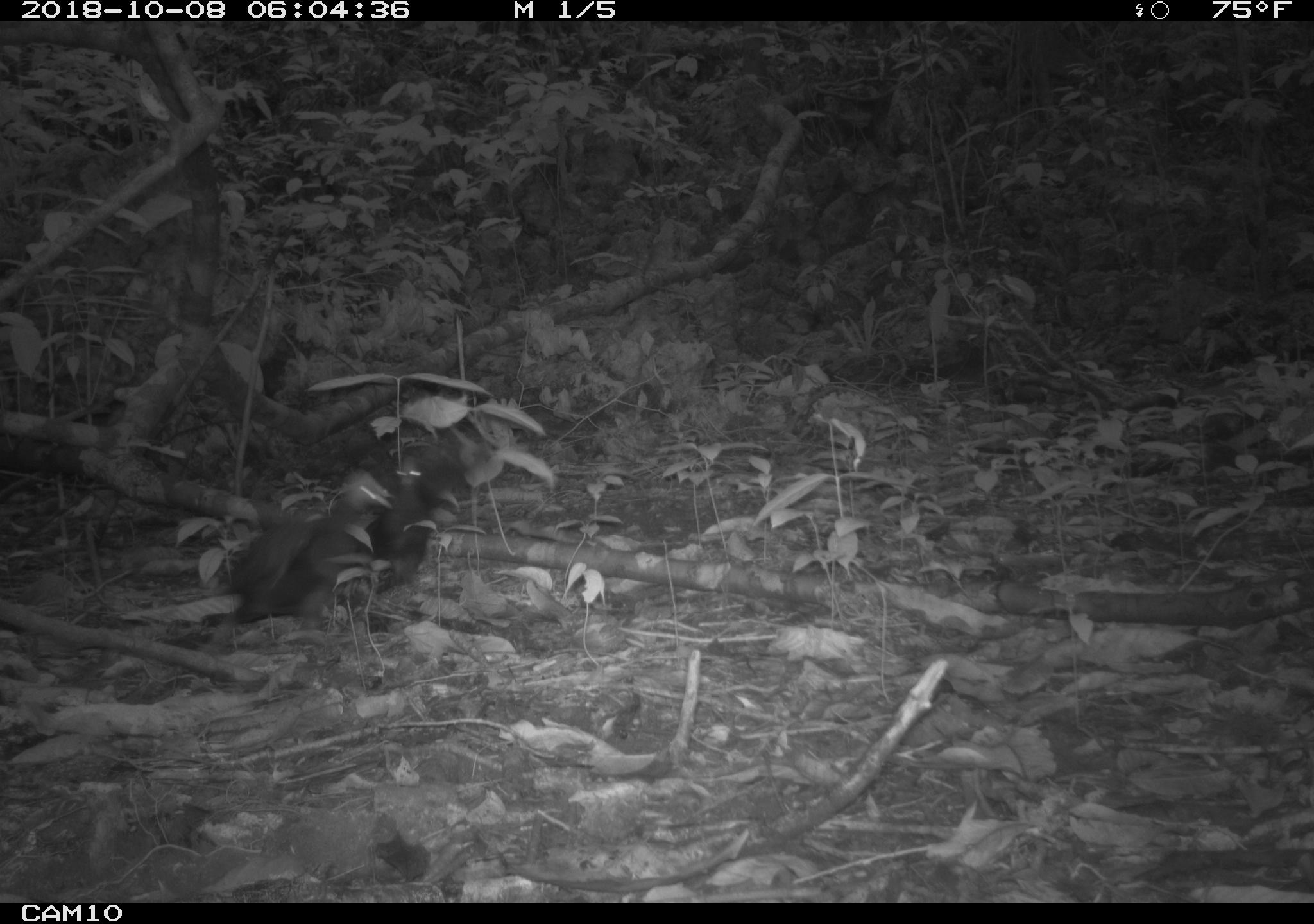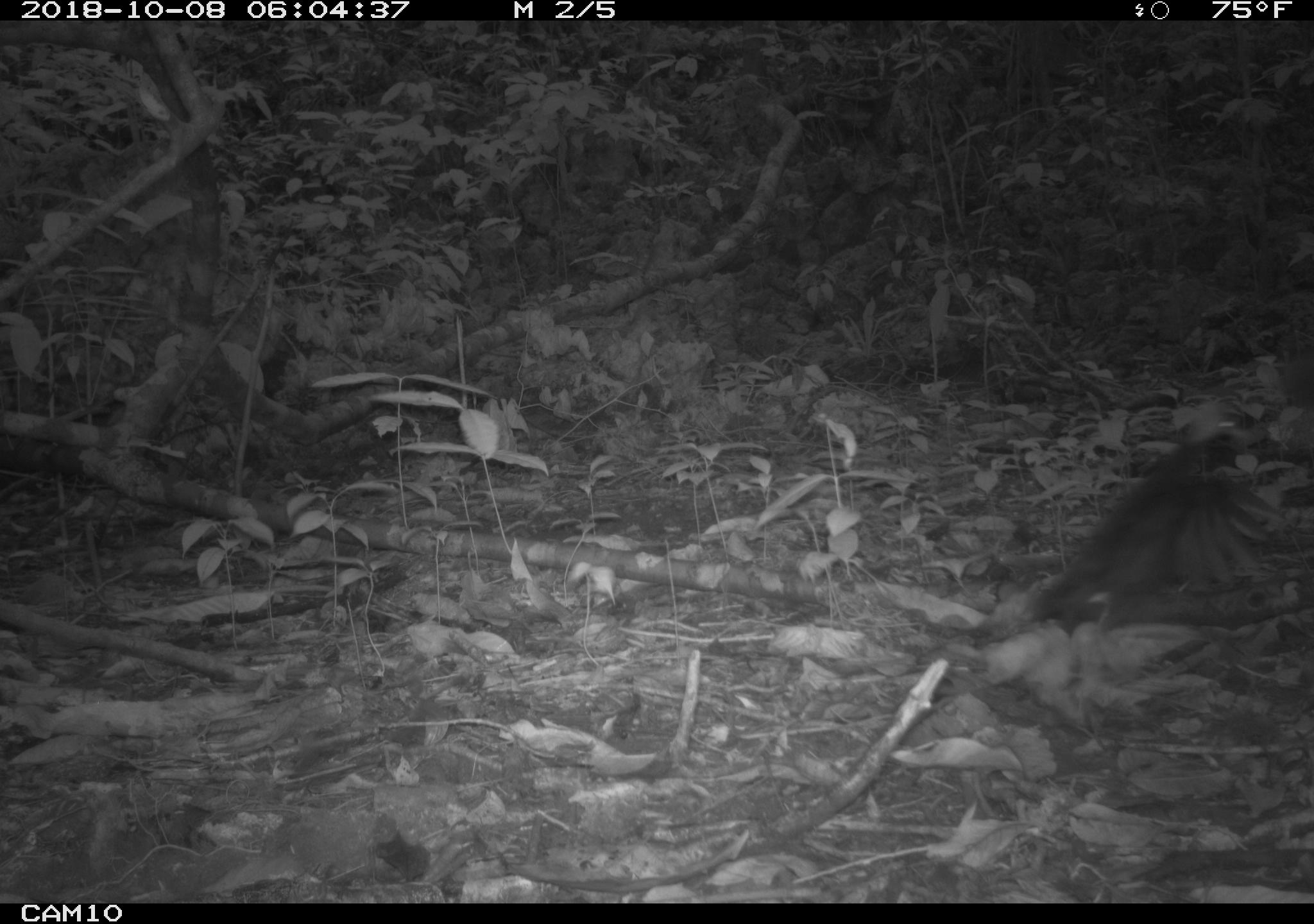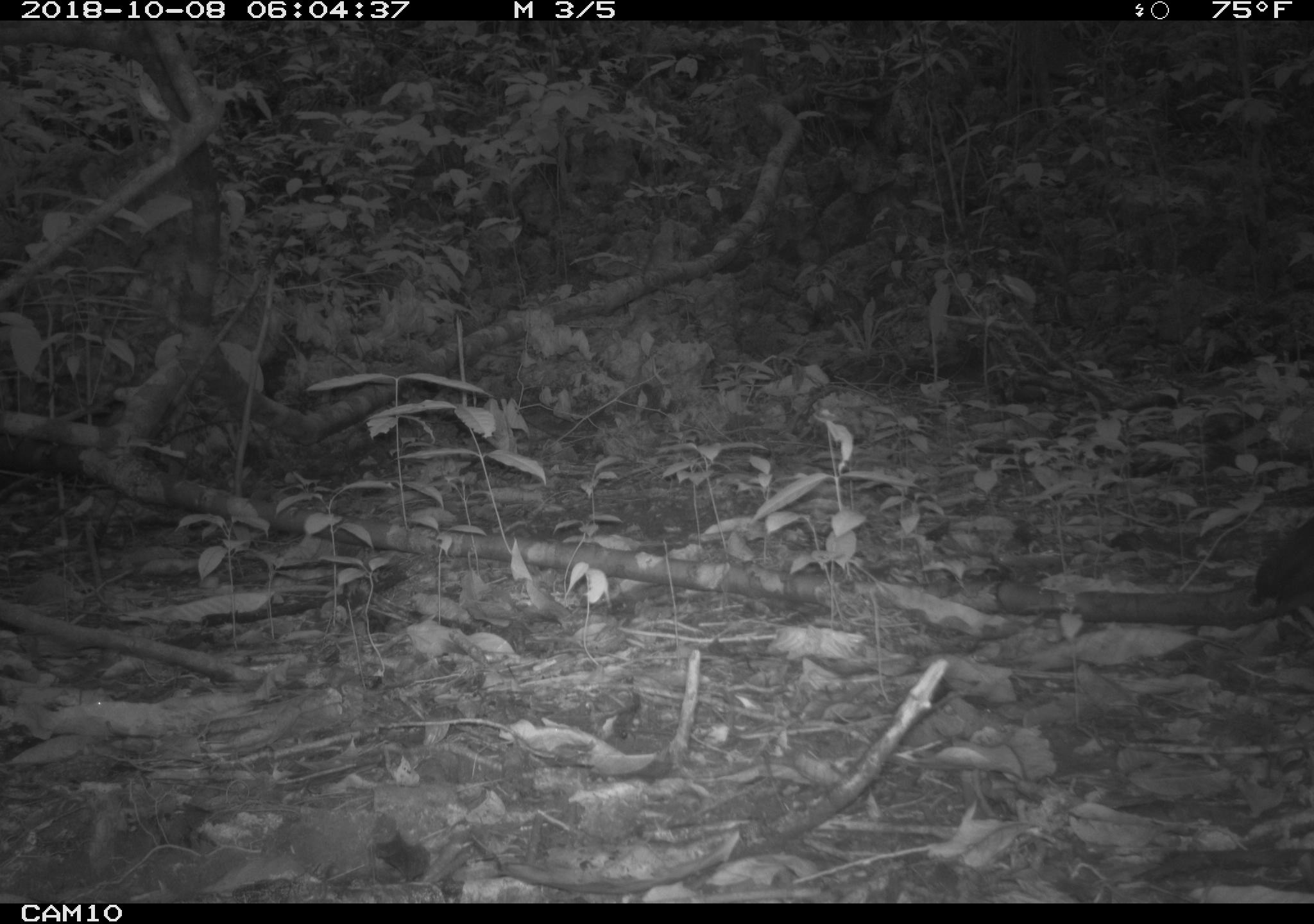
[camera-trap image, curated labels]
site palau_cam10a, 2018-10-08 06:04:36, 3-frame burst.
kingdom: Animalia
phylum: Chordata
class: Aves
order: Galliformes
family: Megapodiidae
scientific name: Megapodiidae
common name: megapode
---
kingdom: Animalia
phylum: Chordata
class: Aves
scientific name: Aves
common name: bird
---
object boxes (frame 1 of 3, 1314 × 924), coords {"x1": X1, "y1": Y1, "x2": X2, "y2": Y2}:
megapode: {"x1": 183, "y1": 468, "x2": 386, "y2": 648}; {"x1": 374, "y1": 440, "x2": 478, "y2": 601}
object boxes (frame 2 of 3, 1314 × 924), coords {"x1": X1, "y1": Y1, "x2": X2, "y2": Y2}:
bird: {"x1": 1026, "y1": 422, "x2": 1292, "y2": 621}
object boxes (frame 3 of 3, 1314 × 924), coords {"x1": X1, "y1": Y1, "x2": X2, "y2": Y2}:
unknown: {"x1": 1241, "y1": 515, "x2": 1314, "y2": 615}